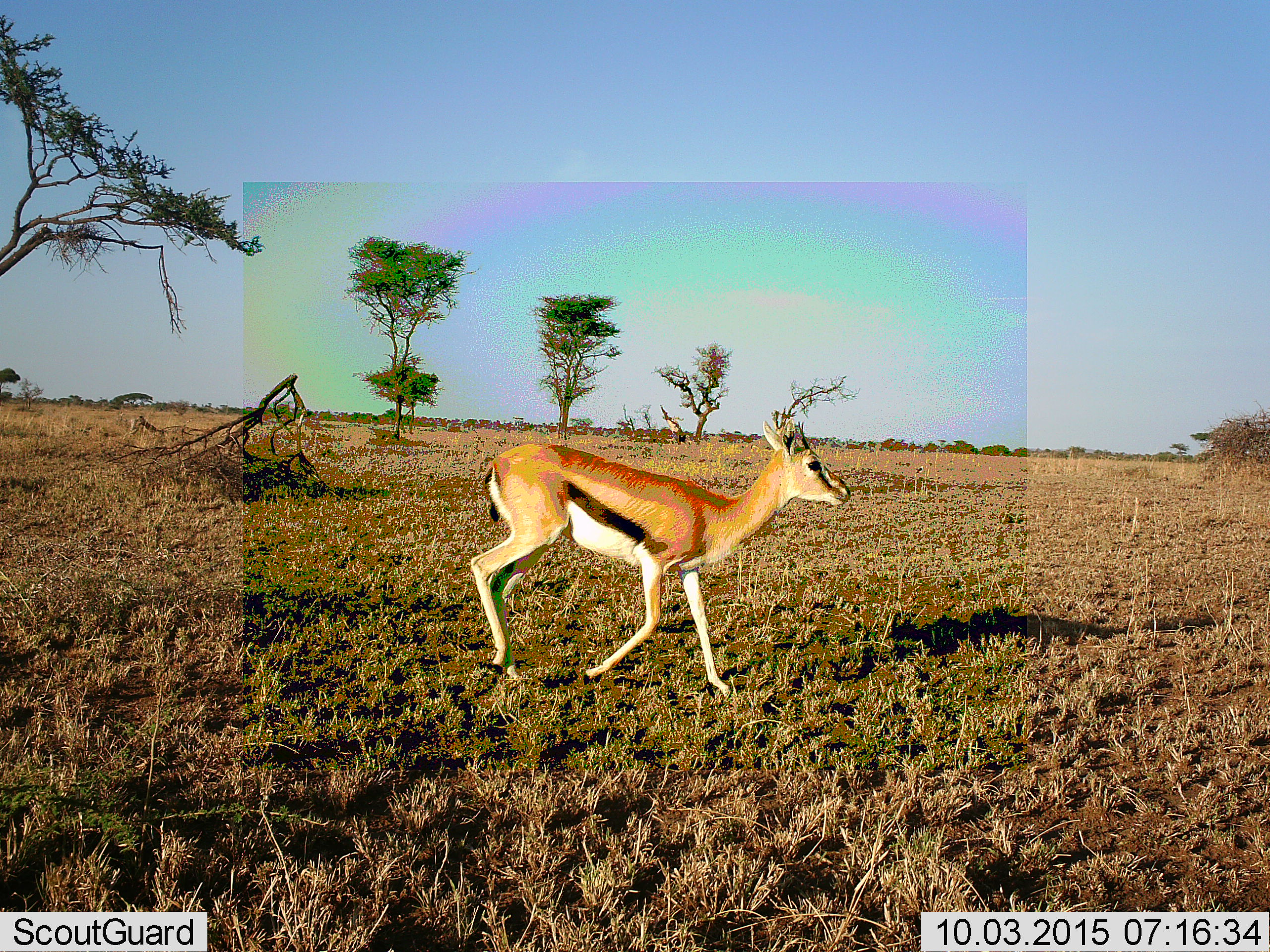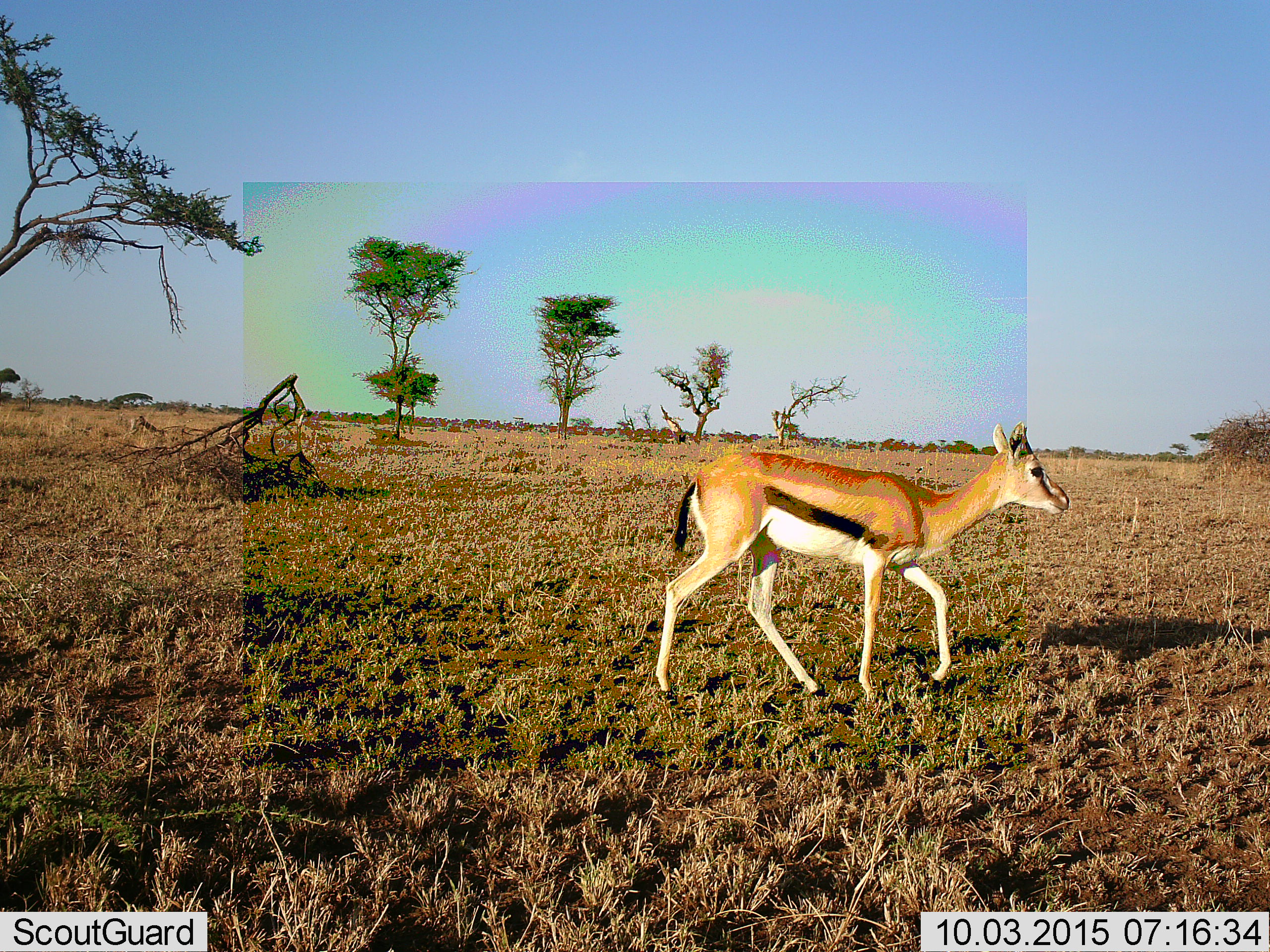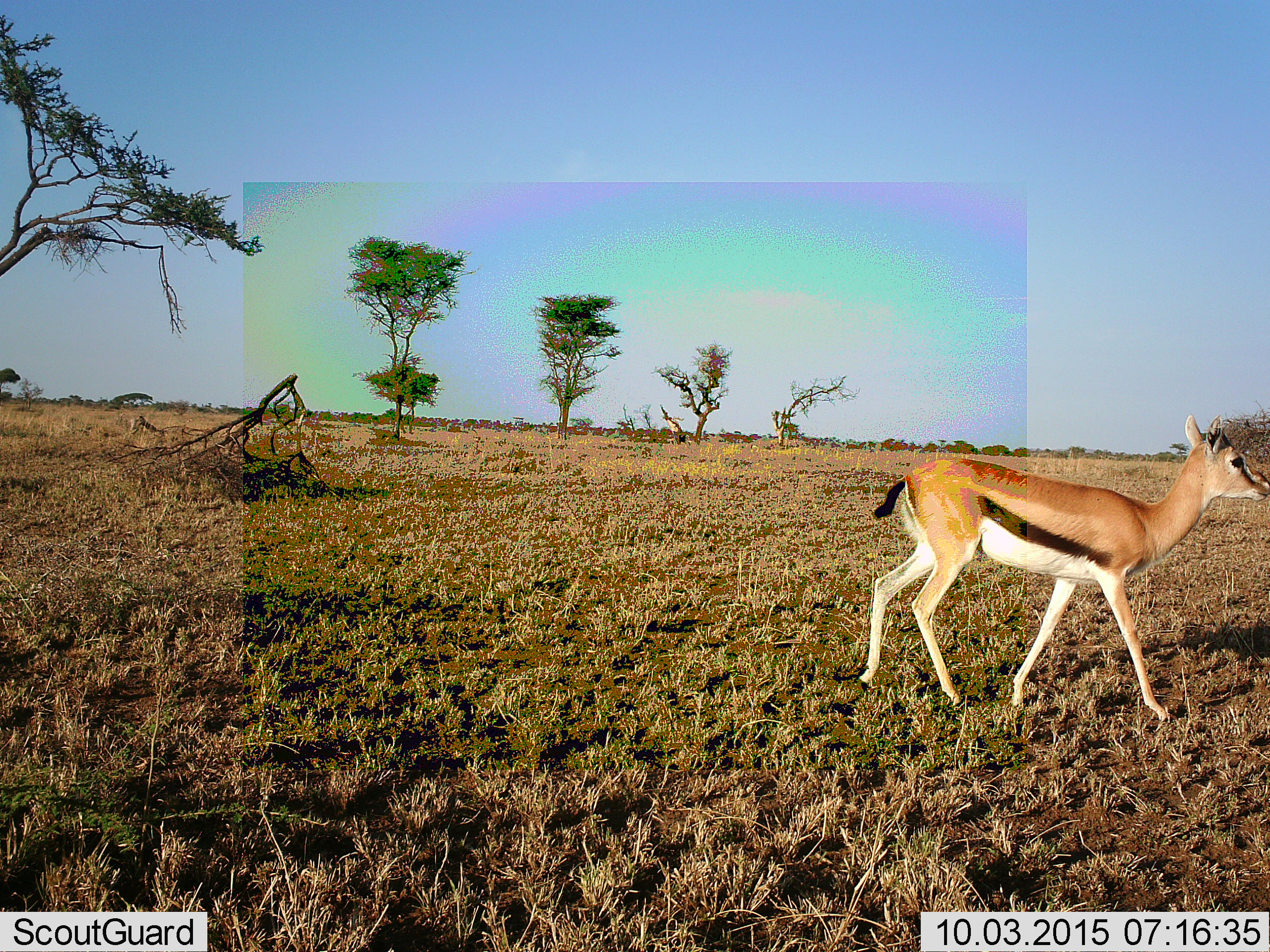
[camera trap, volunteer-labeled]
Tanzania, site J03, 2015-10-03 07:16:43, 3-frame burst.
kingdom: Animalia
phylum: Chordata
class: Mammalia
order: Artiodactyla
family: Bovidae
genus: Eudorcas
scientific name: Eudorcas thomsonii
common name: thomson's gazelle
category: gazellethomsons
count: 1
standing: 0%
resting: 0%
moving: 100%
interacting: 0%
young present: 20%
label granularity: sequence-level